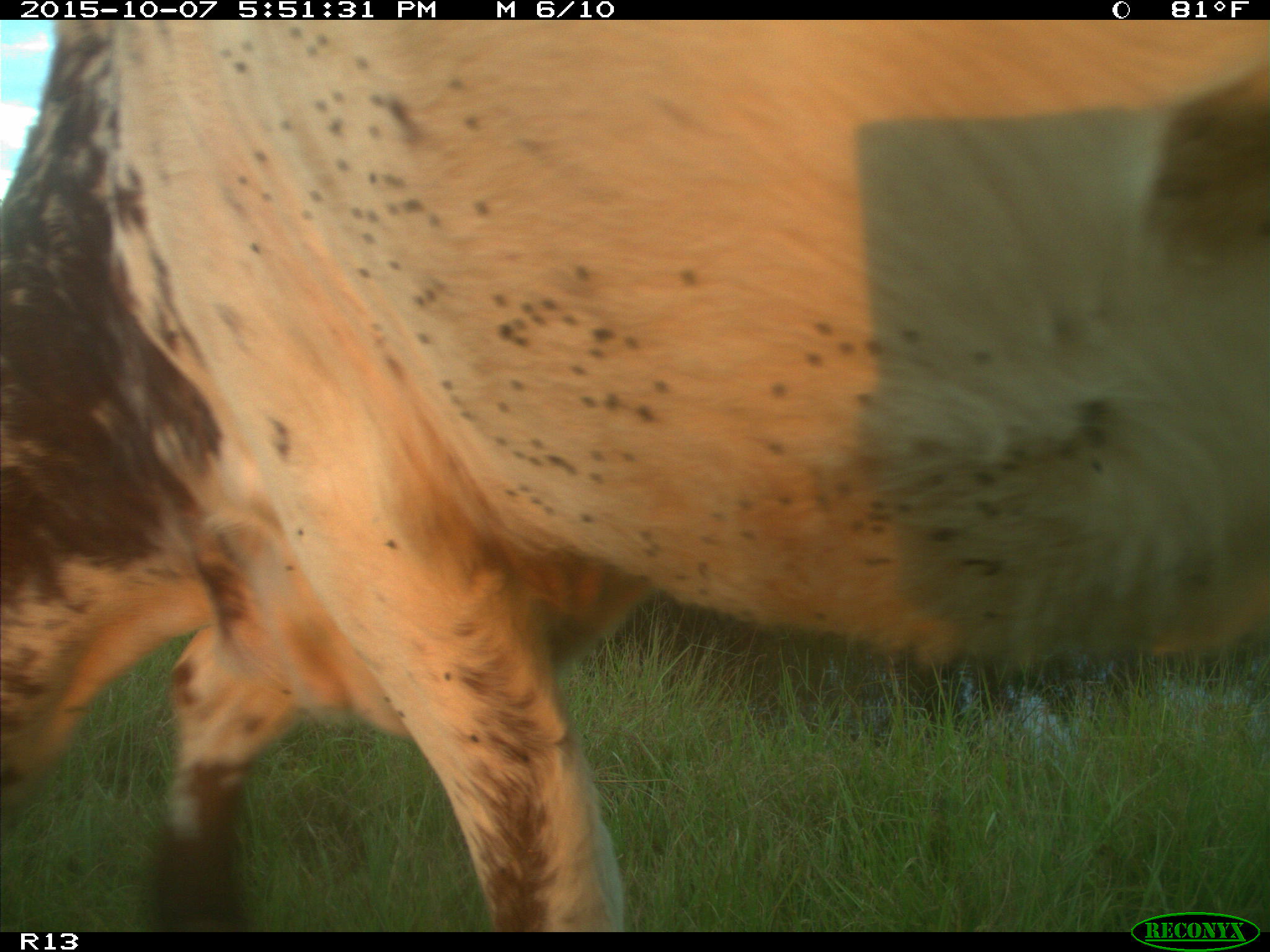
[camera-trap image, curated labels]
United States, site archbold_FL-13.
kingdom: Animalia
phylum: Chordata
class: Mammalia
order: Artiodactyla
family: Bovidae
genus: Bos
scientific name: Bos taurus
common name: domestic cow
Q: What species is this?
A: Bos taurus (domestic cow).